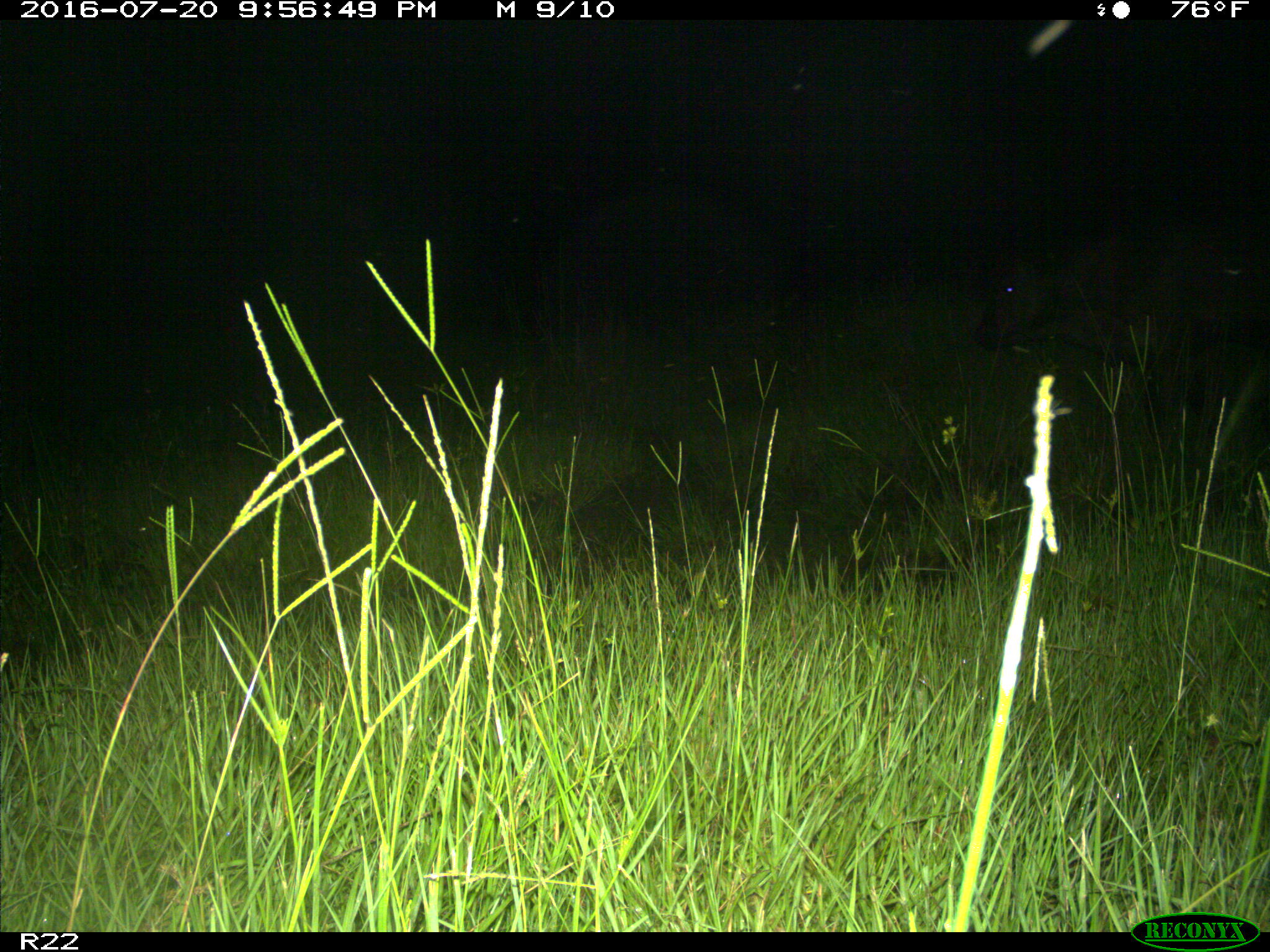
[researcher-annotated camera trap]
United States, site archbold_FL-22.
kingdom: Animalia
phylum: Chordata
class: Mammalia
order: Artiodactyla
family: Bovidae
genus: Bos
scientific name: Bos taurus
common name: domestic cow